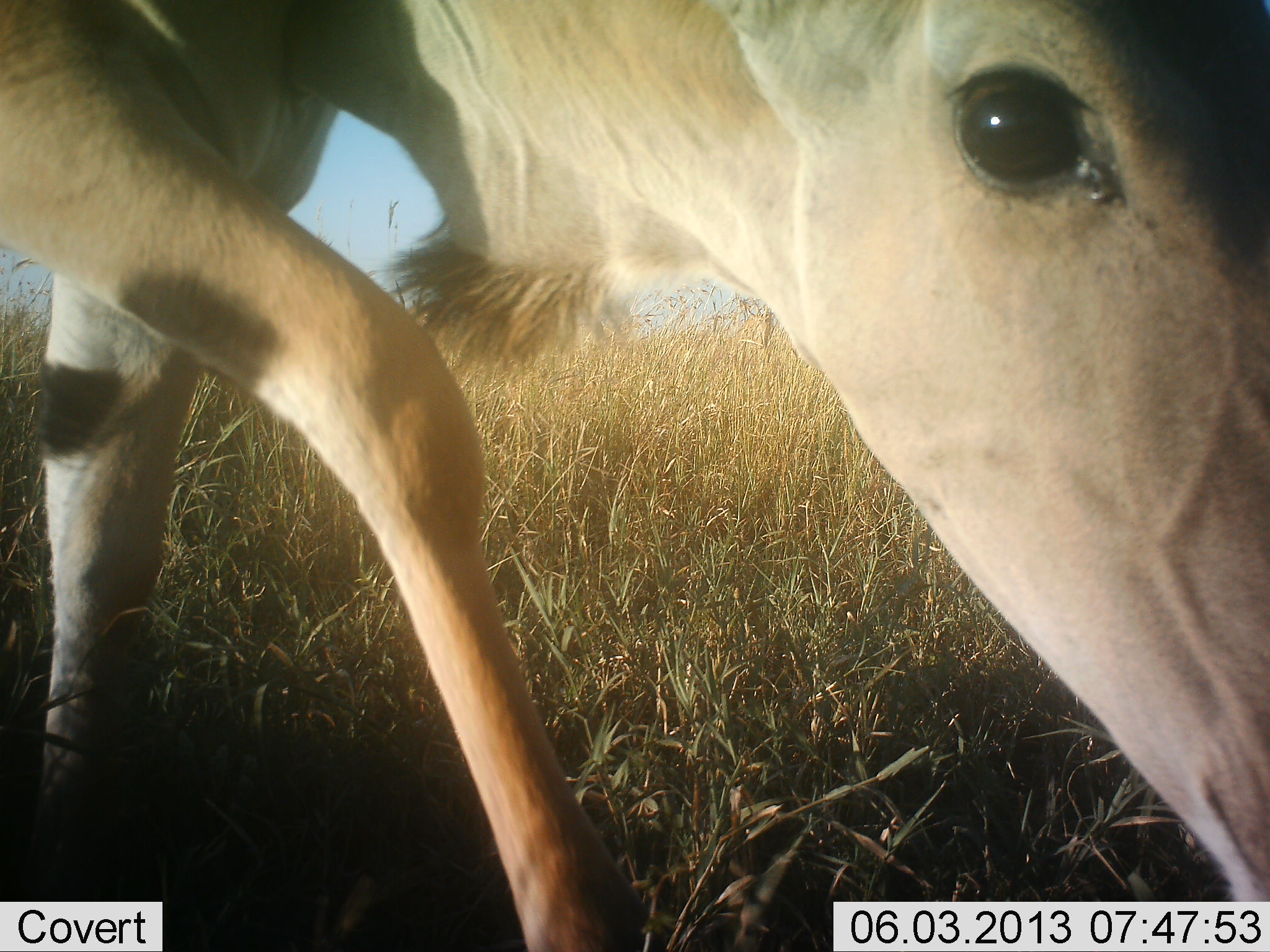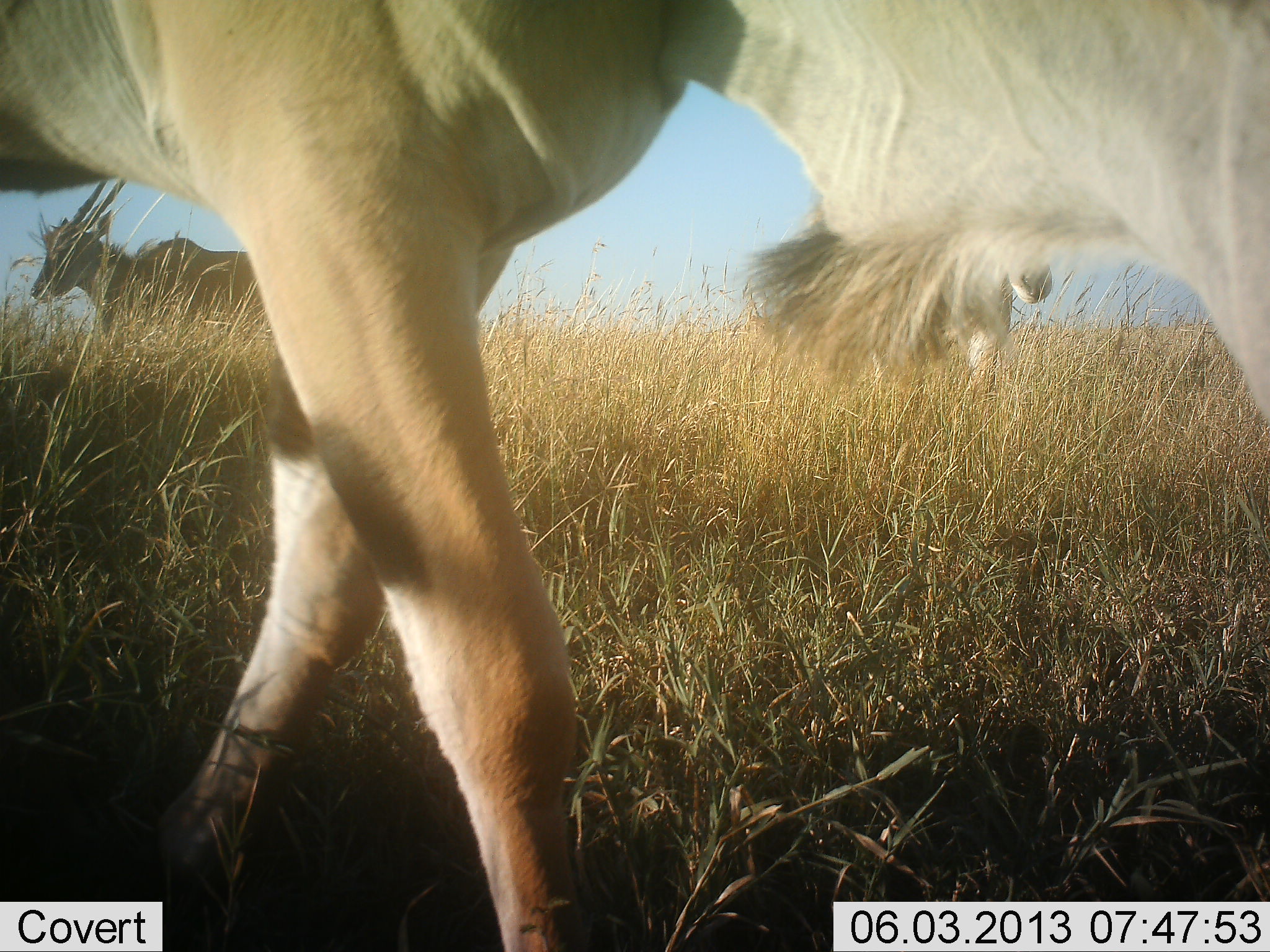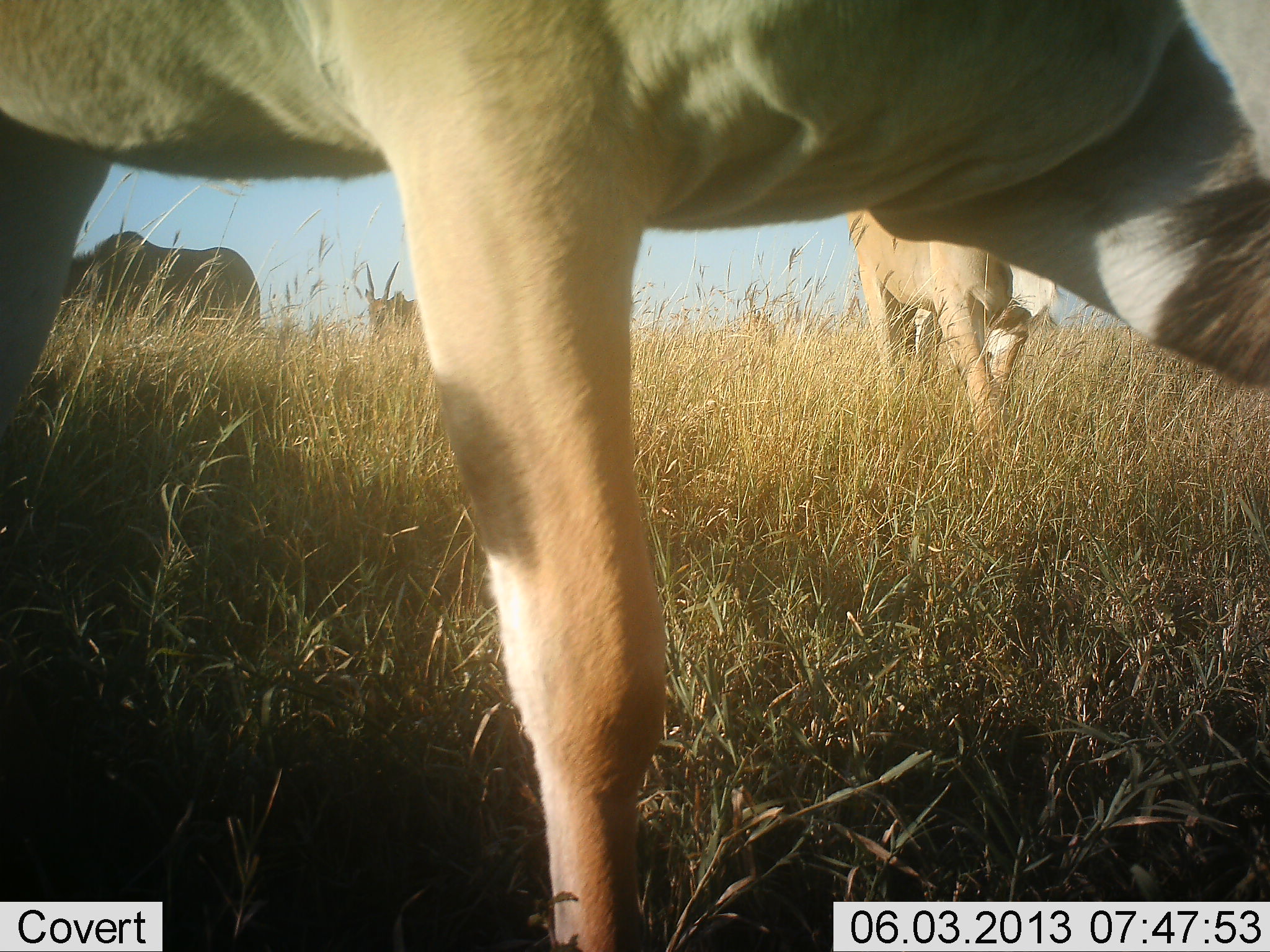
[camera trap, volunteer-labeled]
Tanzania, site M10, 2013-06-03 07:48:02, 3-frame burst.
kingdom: Animalia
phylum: Chordata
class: Mammalia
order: Artiodactyla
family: Bovidae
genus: Tragelaphus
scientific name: Tragelaphus oryx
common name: eland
Eland (Tragelaphus oryx), count 4. Behavior (volunteer vote fractions): standing 78%, resting 6%, moving 61%, interacting 6%. Young present (vote fraction): 0%. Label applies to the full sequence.